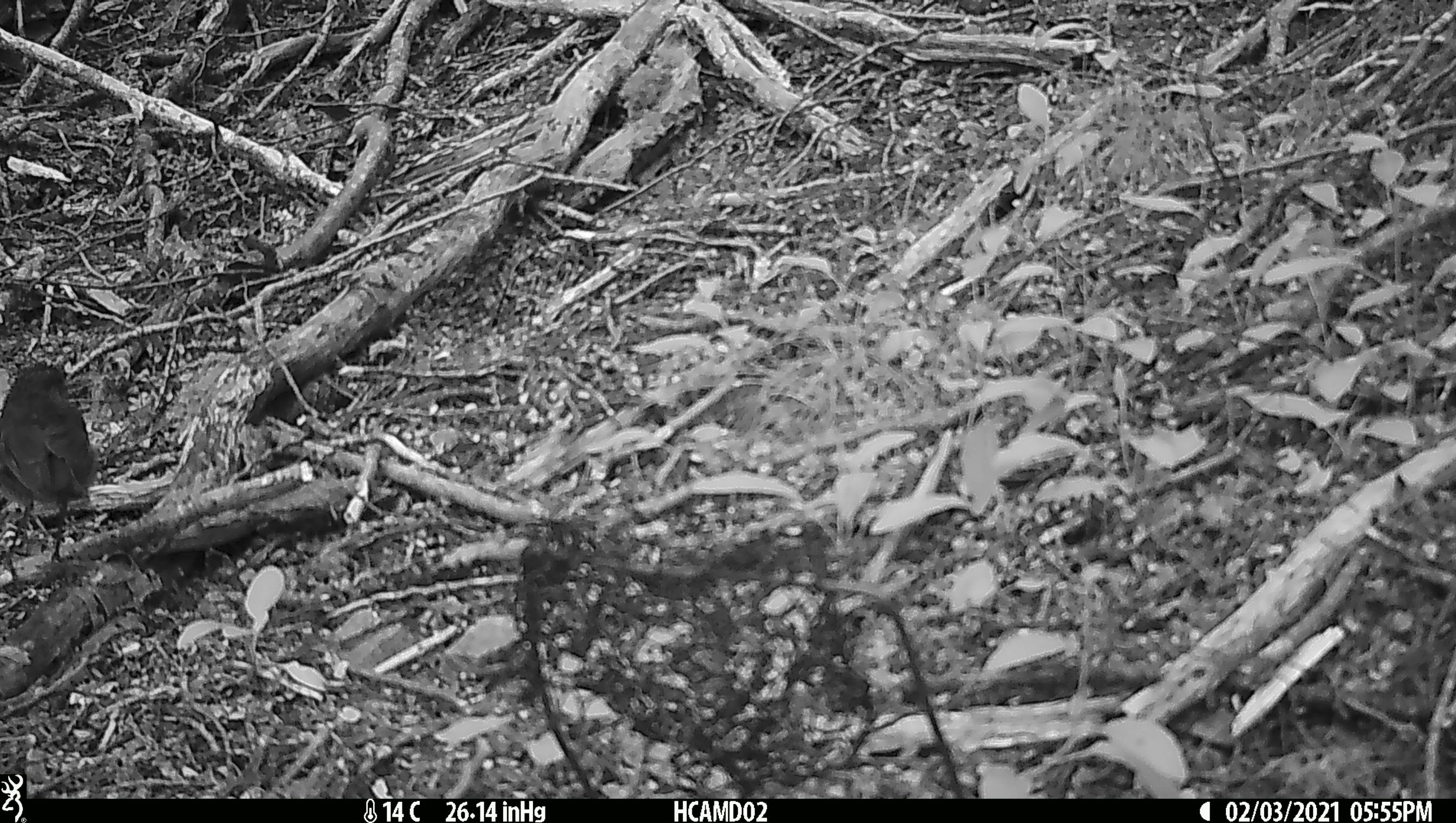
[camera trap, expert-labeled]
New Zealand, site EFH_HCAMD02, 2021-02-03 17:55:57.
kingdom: Animalia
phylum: Chordata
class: Aves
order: Passeriformes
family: Petroicidae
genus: Petroica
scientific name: Petroica australis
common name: new zealand robin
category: robin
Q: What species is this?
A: Robin (new zealand robin) (Petroica australis).